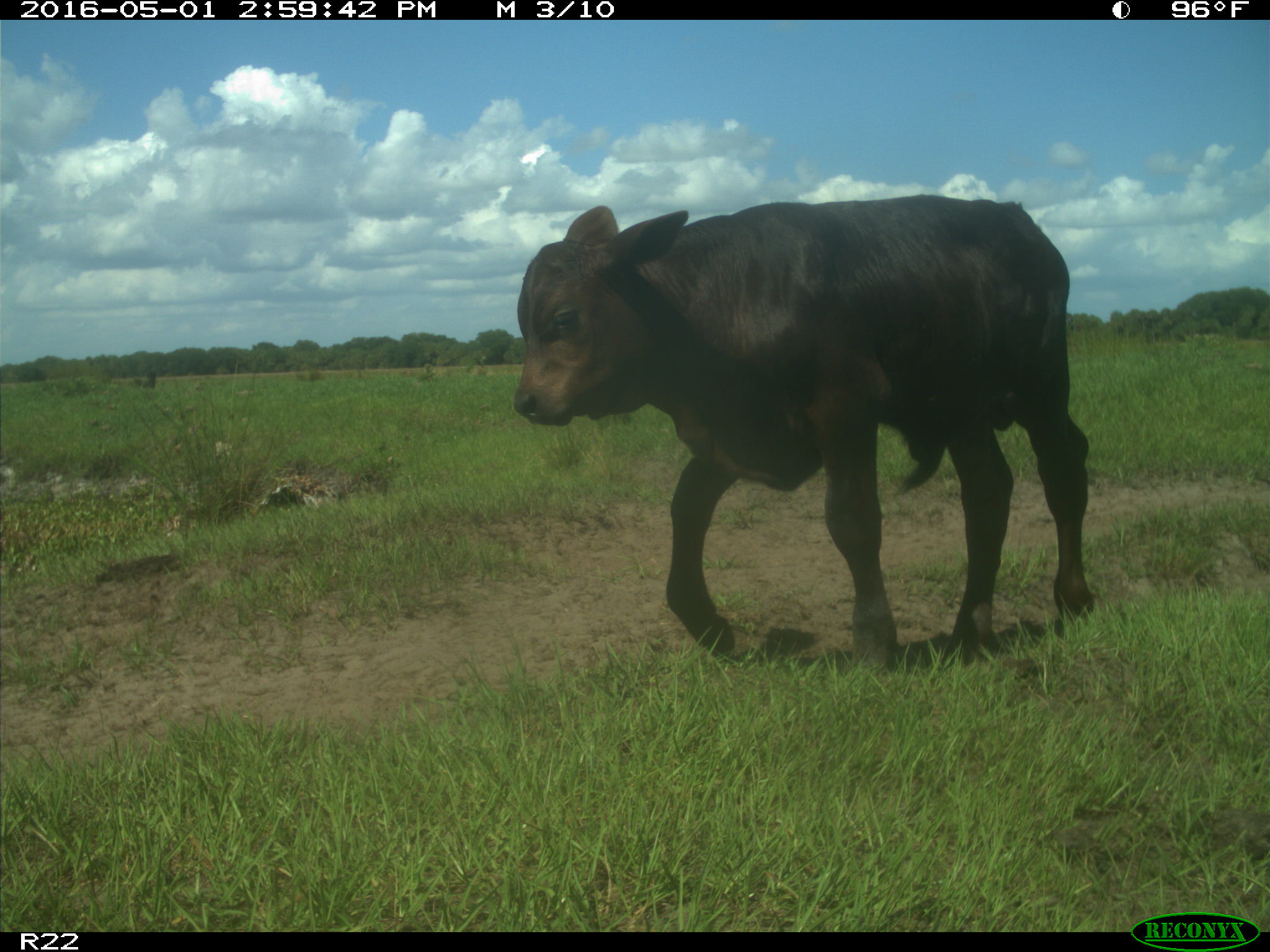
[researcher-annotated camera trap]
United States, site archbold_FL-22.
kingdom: Animalia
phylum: Chordata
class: Mammalia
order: Artiodactyla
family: Bovidae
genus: Bos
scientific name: Bos taurus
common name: domestic cow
Bos taurus (domestic cow).